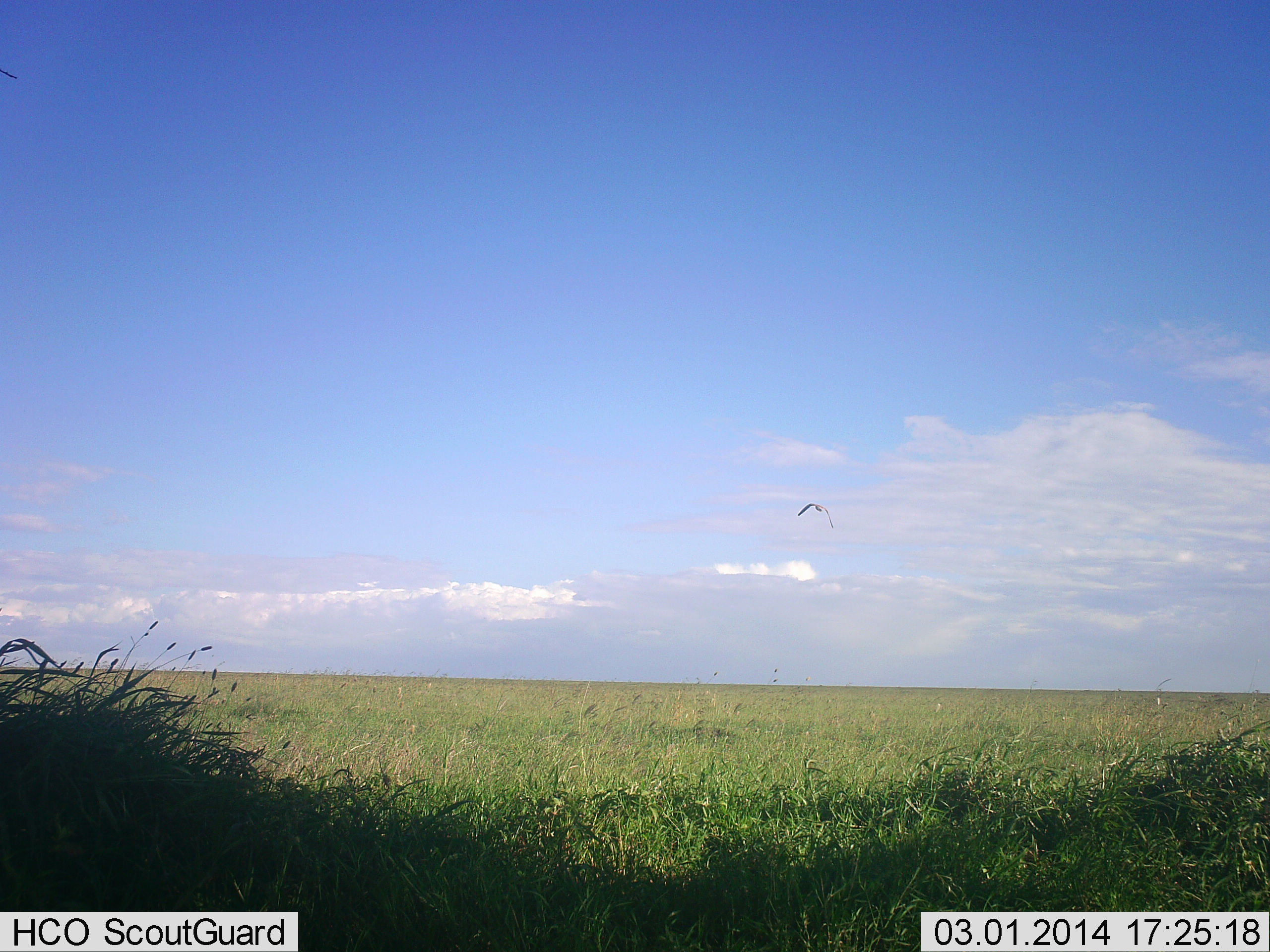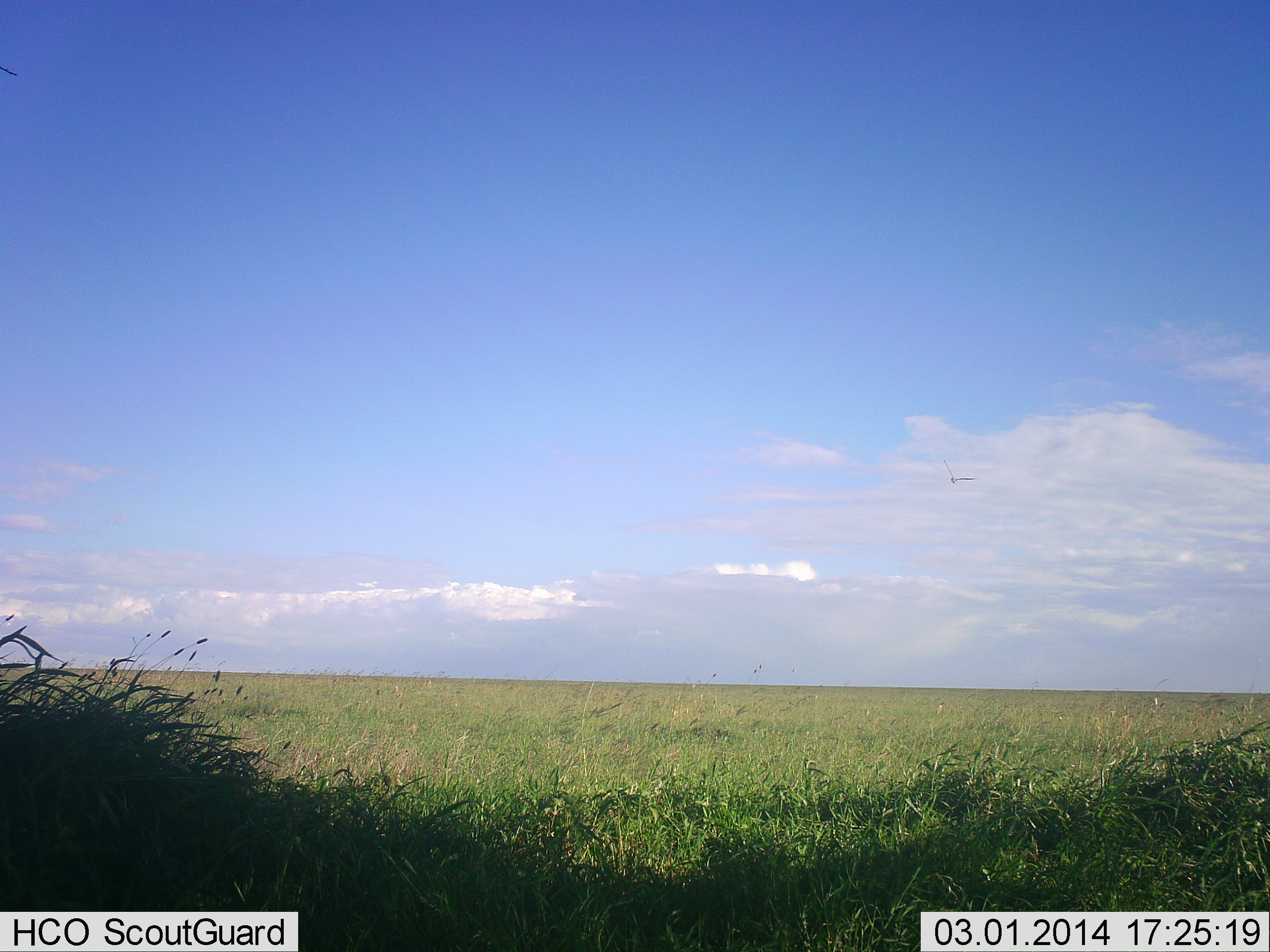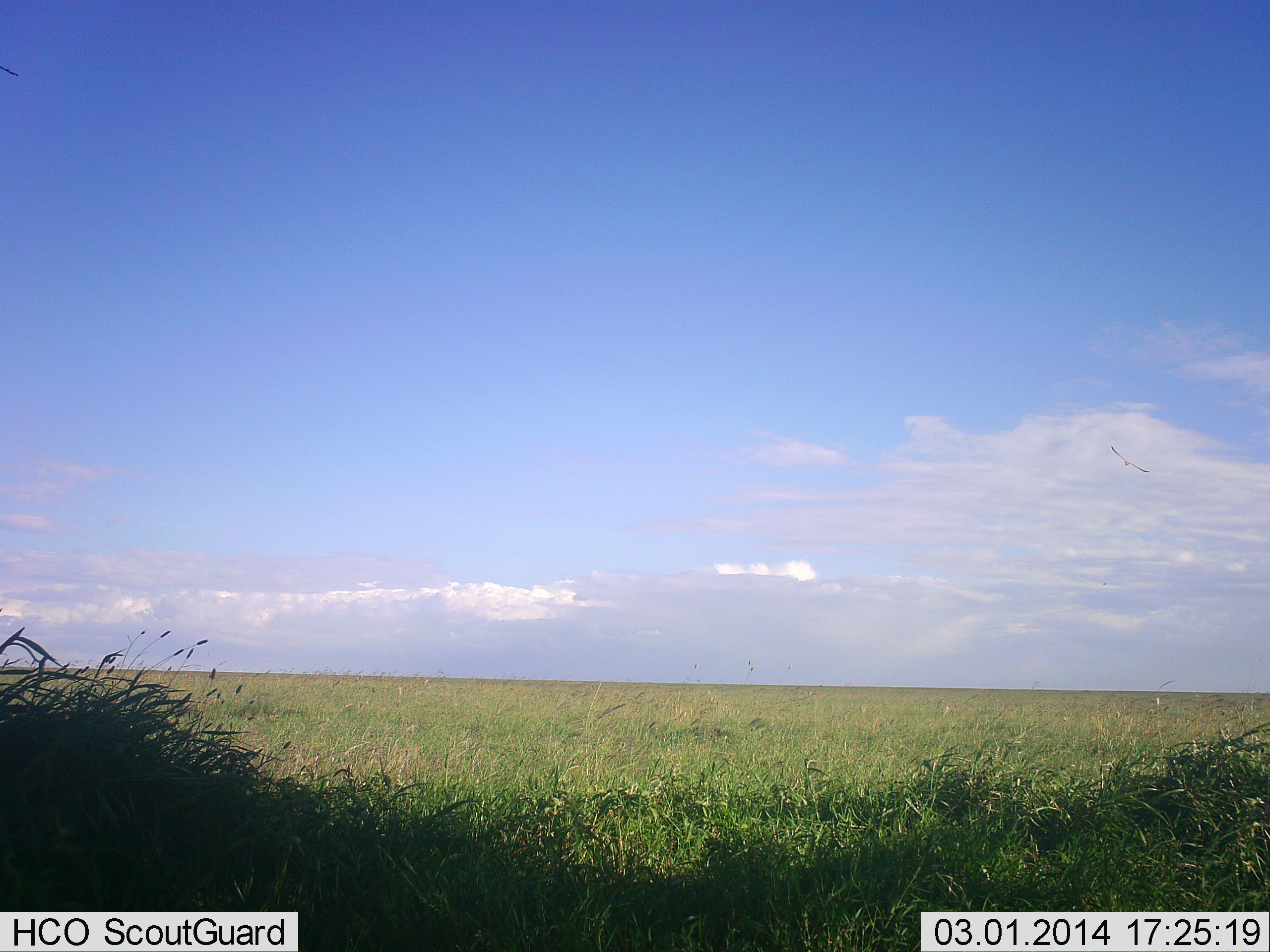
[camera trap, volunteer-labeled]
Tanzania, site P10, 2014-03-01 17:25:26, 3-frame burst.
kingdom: Animalia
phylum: Chordata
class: Aves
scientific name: Aves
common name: bird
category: otherbird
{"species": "otherbird (bird) (Aves)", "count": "1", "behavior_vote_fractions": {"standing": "0%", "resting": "0%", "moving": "100%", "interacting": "0%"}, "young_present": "0%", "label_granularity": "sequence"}